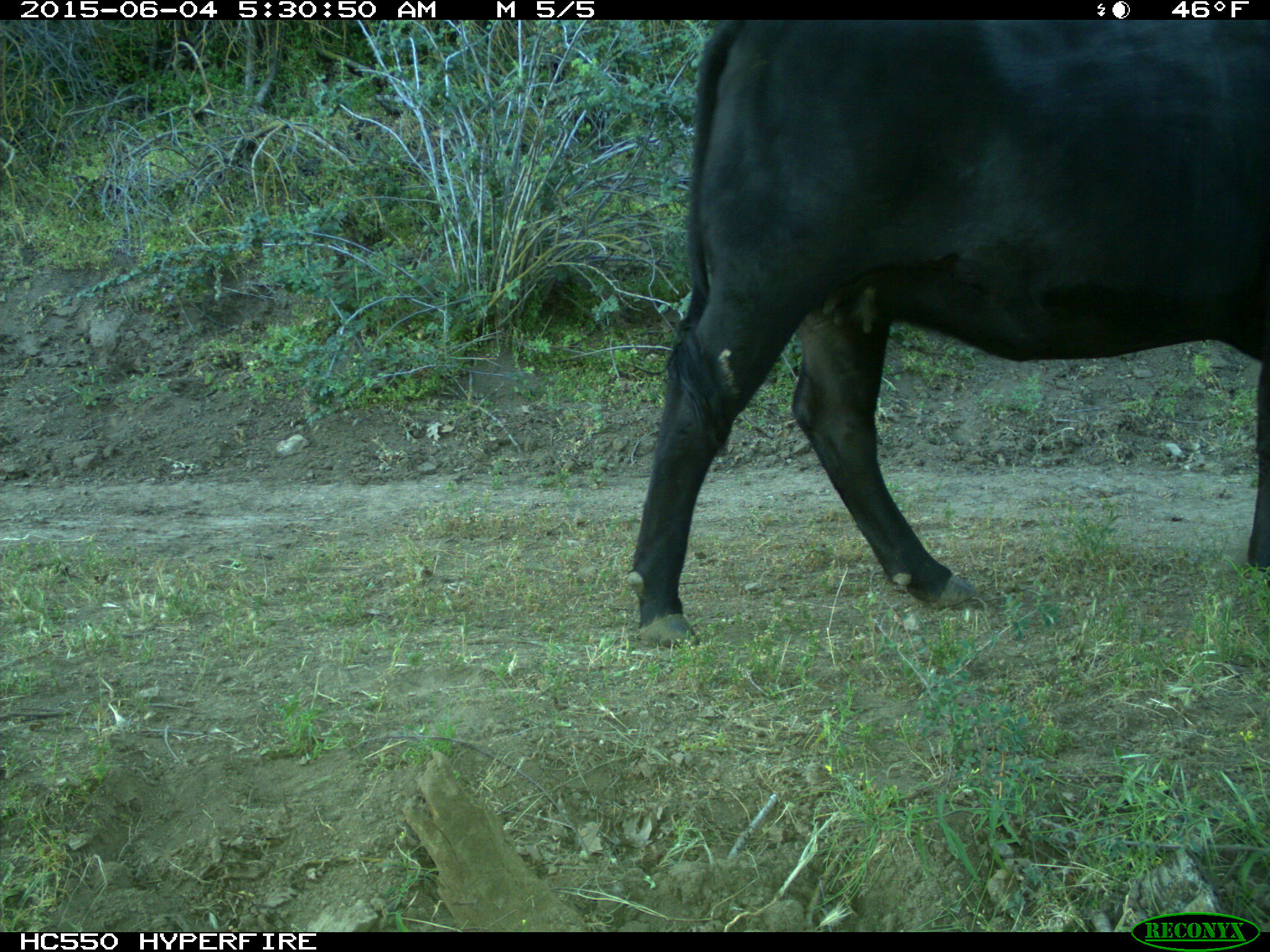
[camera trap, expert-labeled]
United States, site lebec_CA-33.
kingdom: Animalia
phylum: Chordata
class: Mammalia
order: Artiodactyla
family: Bovidae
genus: Bos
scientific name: Bos taurus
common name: domestic cow